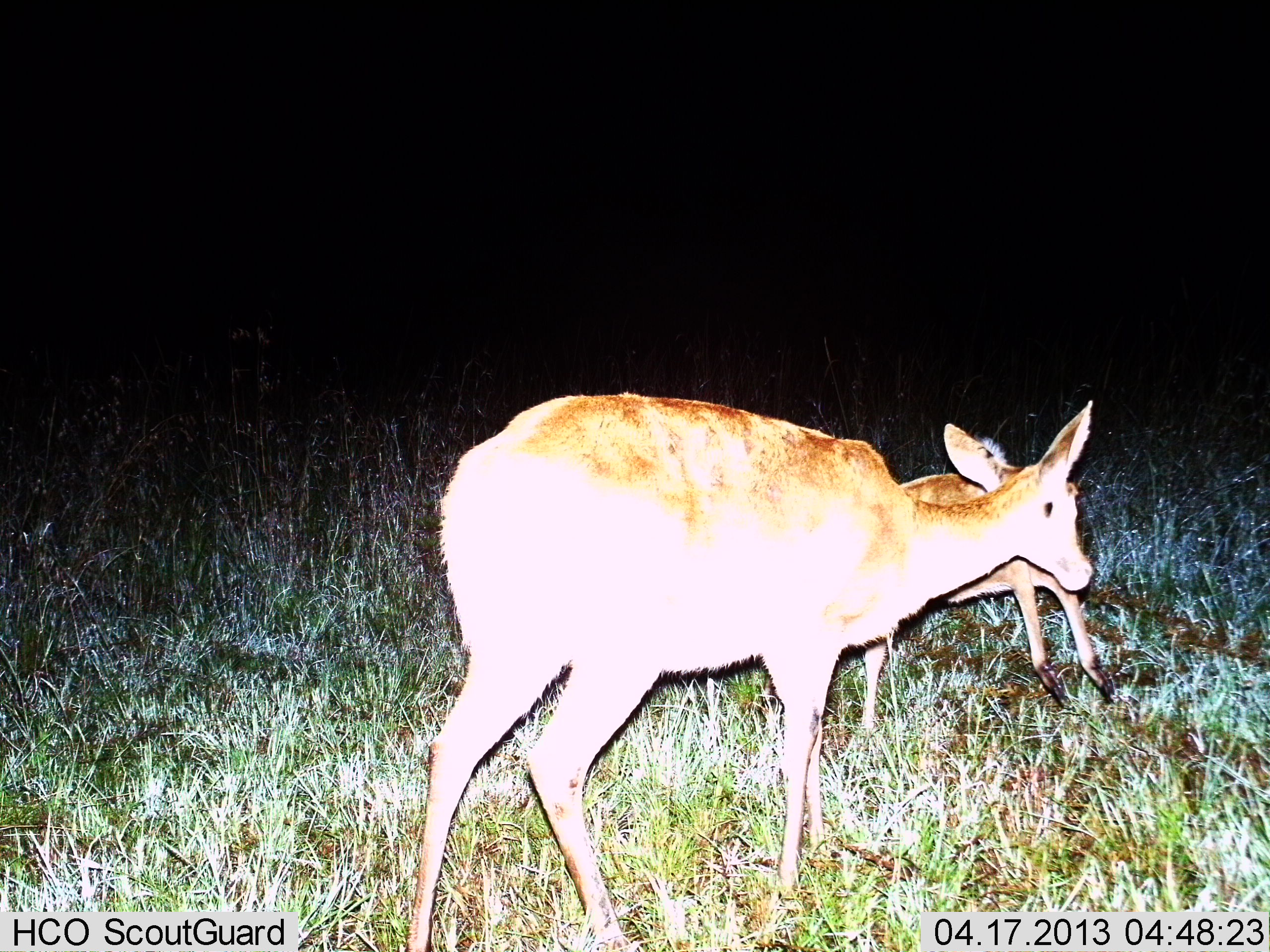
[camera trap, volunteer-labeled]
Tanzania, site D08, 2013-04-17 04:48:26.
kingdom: Animalia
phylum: Chordata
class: Mammalia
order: Artiodactyla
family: Bovidae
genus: Redunca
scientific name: Redunca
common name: reedbuck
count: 2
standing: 68%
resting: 4%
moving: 36%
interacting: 8%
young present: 60%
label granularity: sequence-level